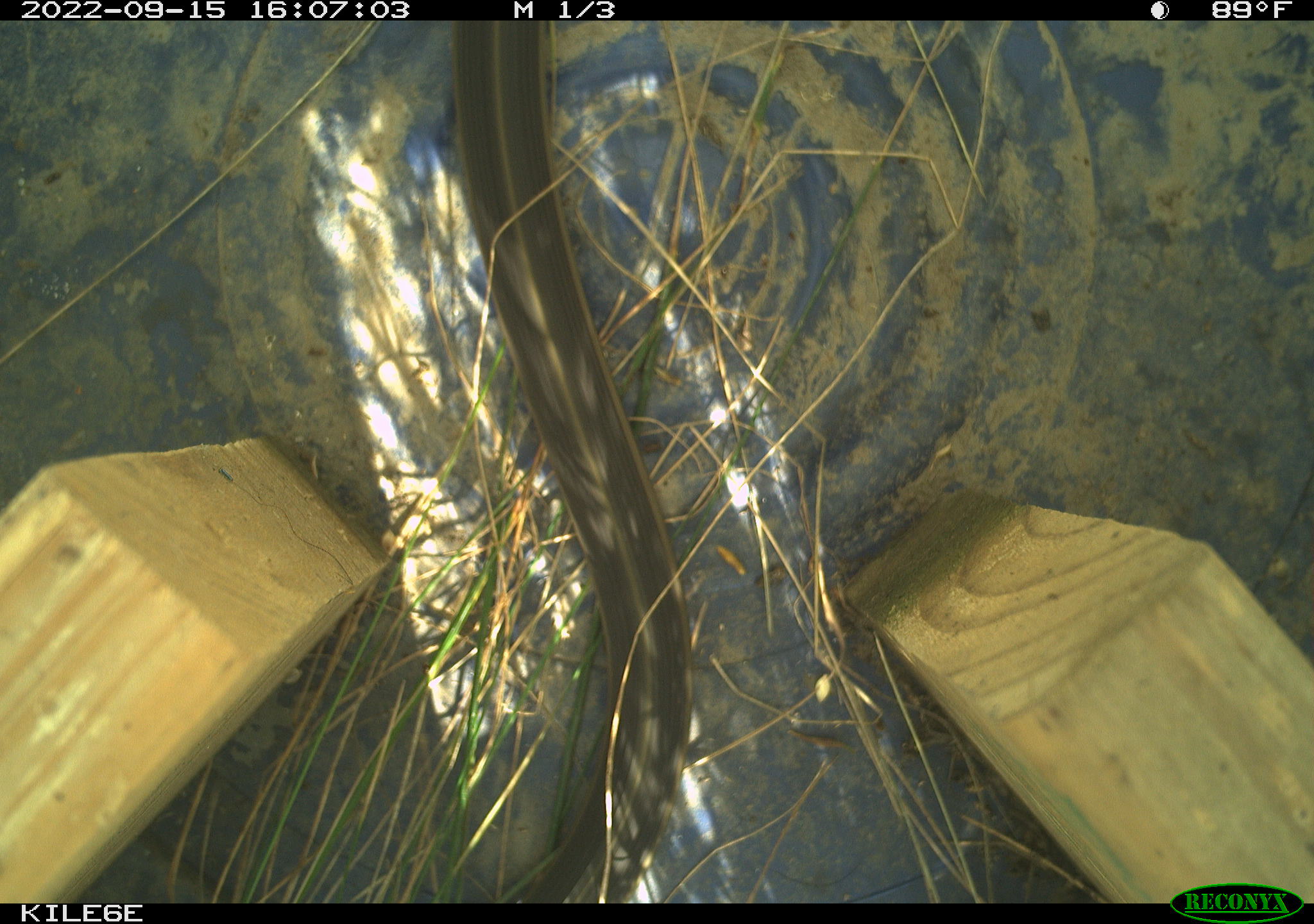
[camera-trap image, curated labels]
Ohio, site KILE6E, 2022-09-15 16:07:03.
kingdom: Animalia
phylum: Chordata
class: Reptilia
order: Squamata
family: Colubridae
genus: Thamnophis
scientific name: Thamnophis sirtalis sirtalis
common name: eastern gartersnake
Eastern gartersnake (Thamnophis sirtalis sirtalis).